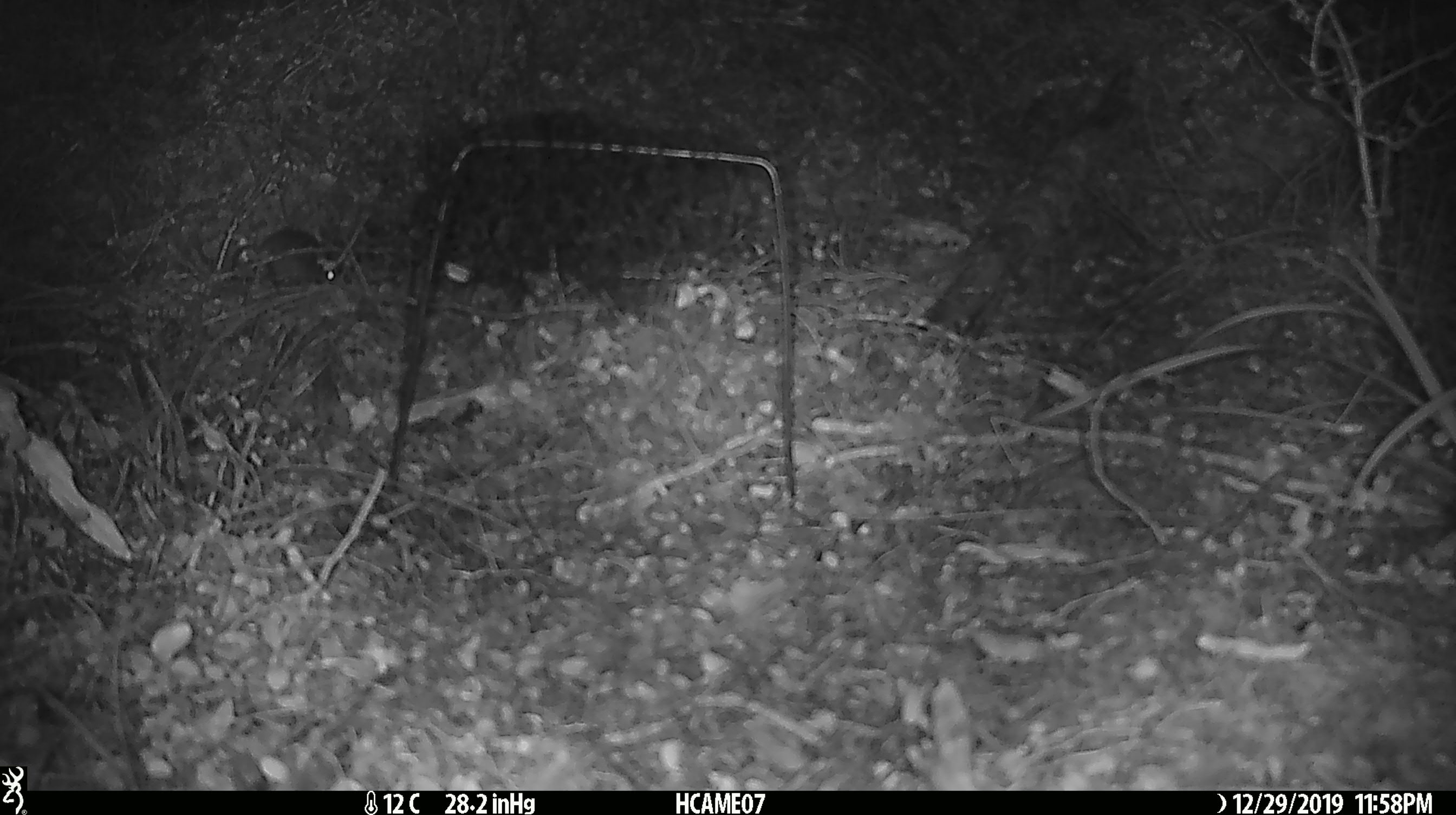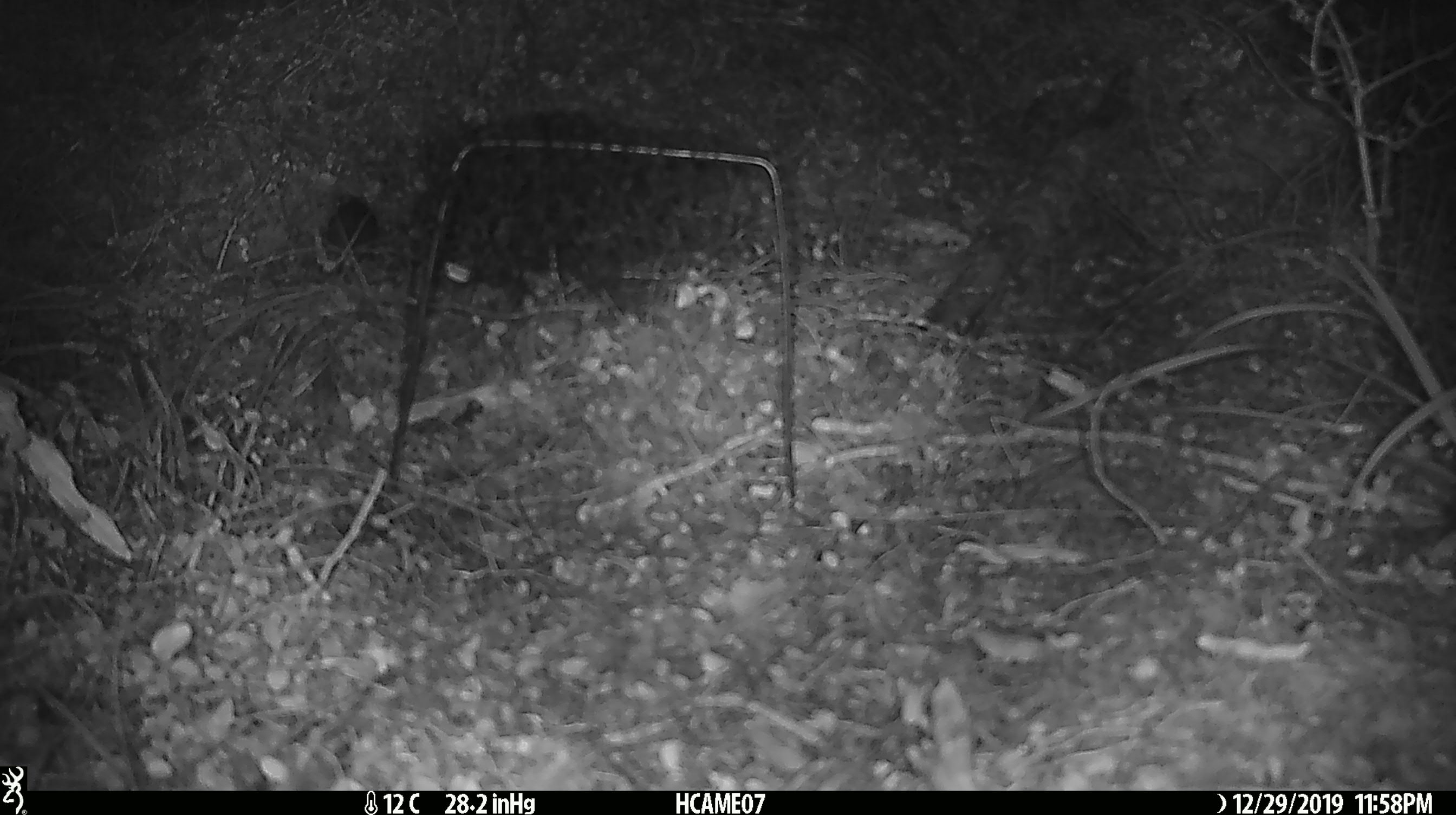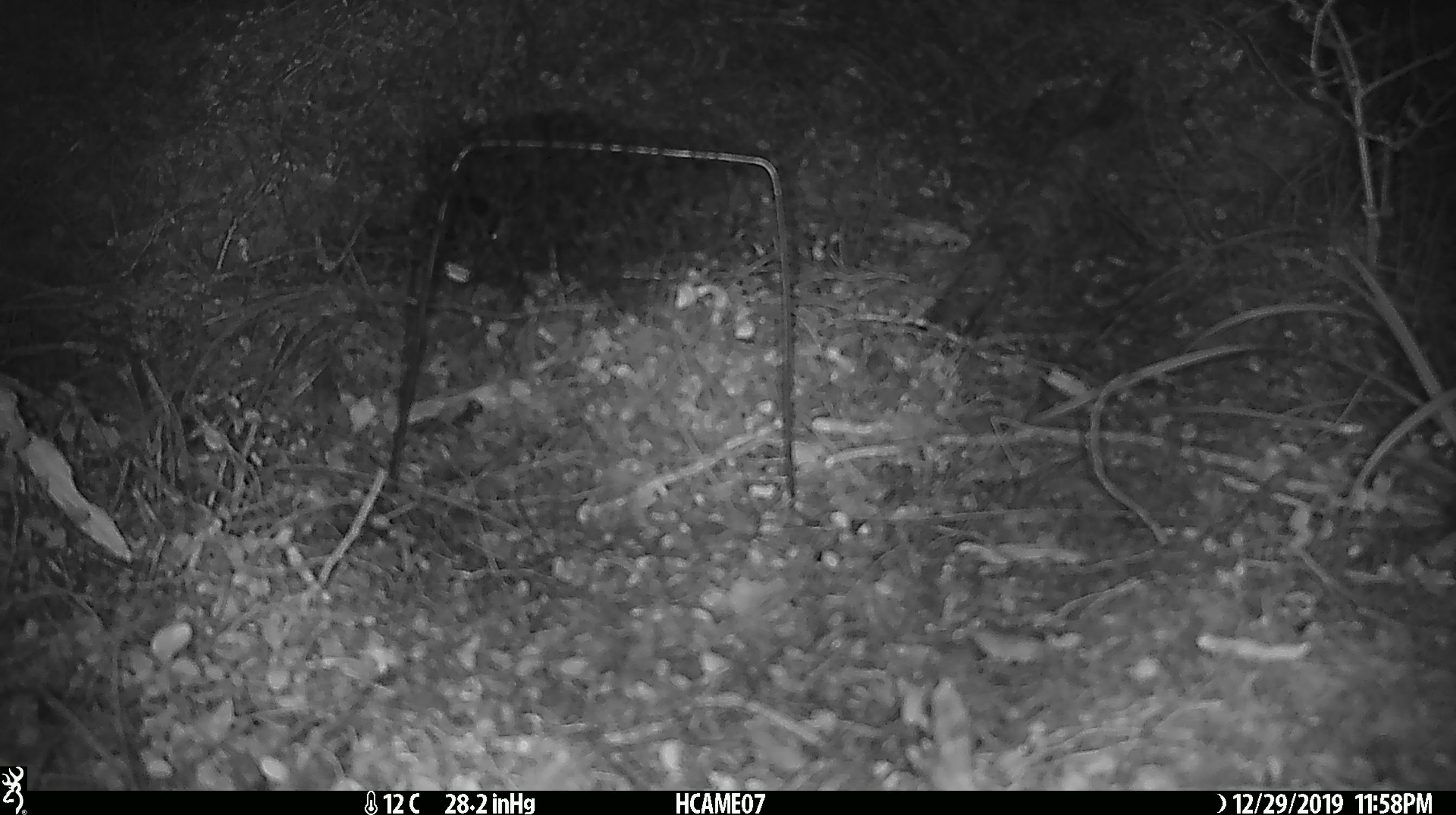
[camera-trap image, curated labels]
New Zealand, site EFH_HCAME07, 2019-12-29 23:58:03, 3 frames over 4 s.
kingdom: Animalia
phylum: Chordata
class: Mammalia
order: Rodentia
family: Muridae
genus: Mus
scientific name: Mus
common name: mouse